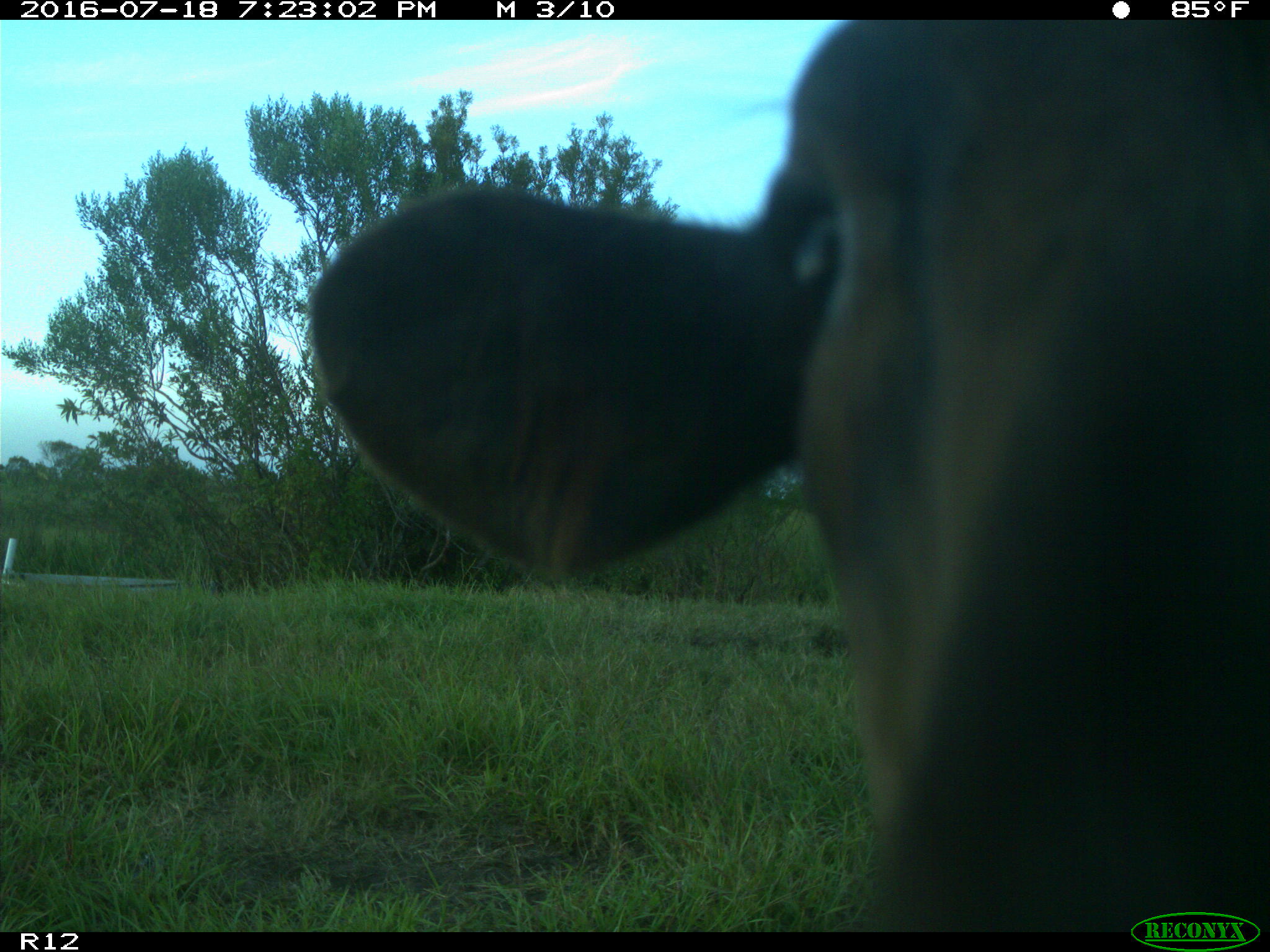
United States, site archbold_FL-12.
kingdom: Animalia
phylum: Chordata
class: Mammalia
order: Artiodactyla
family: Bovidae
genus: Bos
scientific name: Bos taurus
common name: domestic cow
Bos taurus (domestic cow).